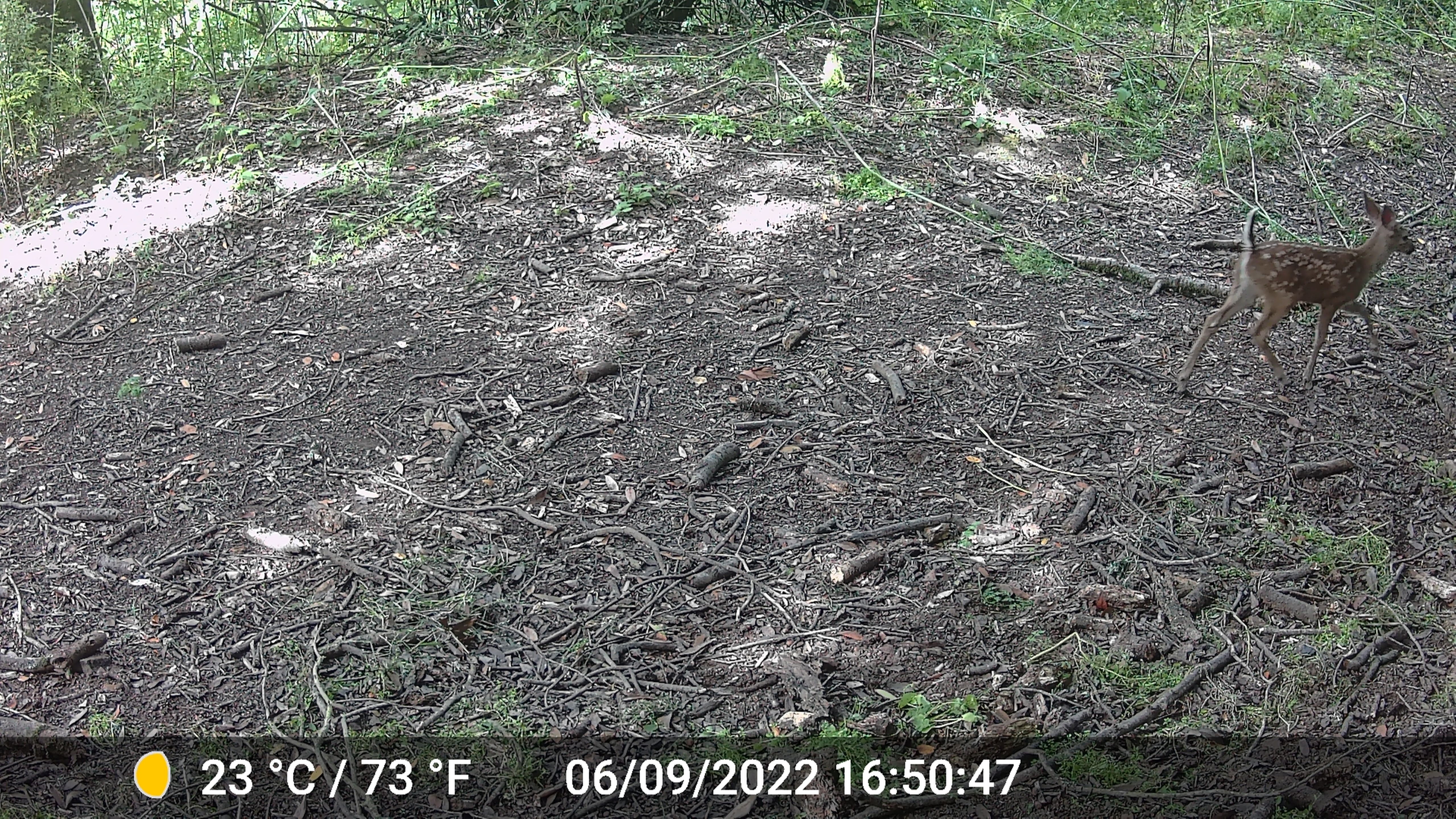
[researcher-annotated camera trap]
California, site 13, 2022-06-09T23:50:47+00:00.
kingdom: Animalia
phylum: Chordata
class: Mammalia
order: Artiodactyla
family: Cervidae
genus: Odocoileus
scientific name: Odocoileus hemionus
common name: mule deer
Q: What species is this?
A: Mule deer (Odocoileus hemionus).